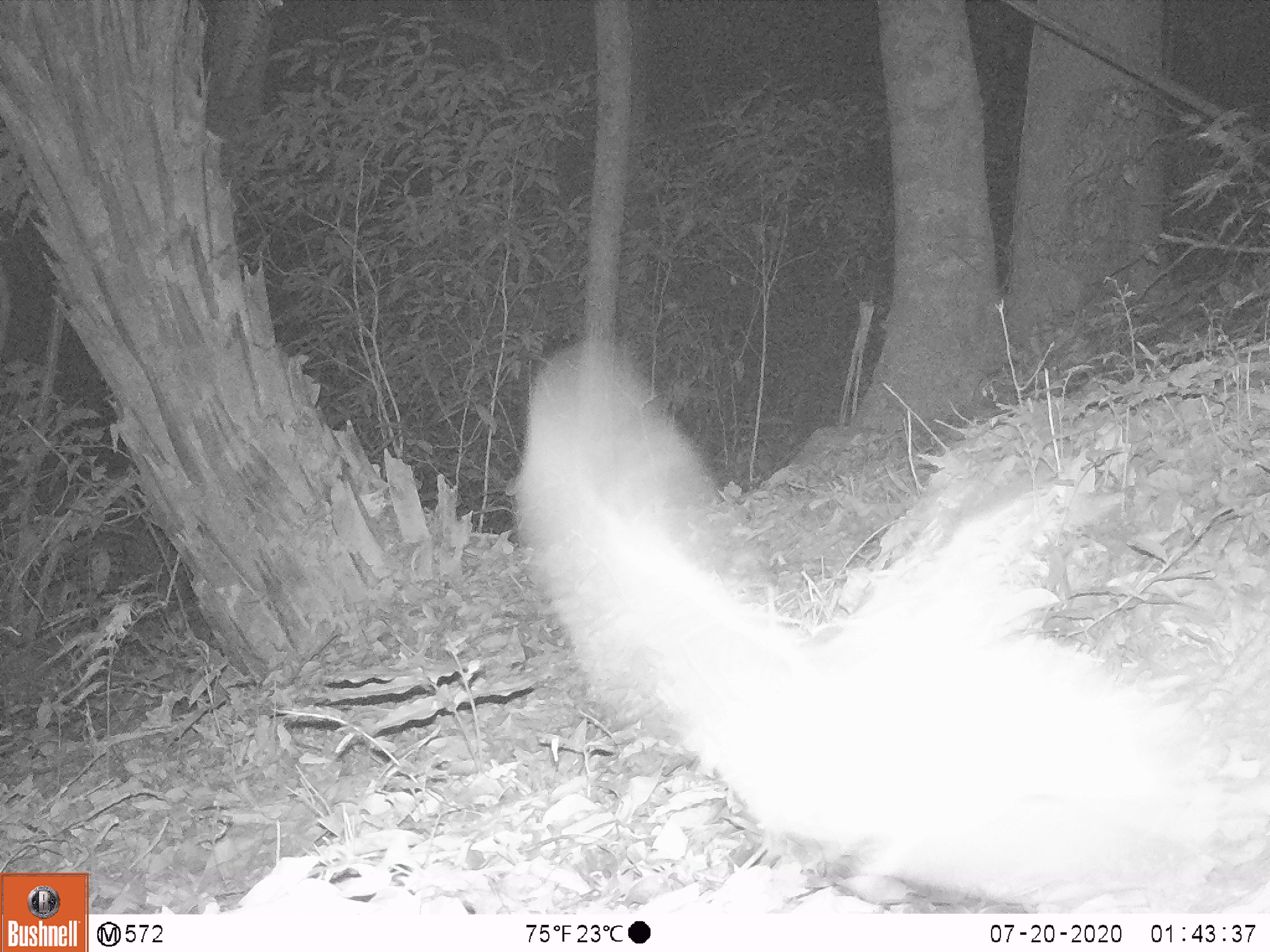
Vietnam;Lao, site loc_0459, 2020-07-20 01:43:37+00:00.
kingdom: Animalia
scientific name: Animalia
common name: animal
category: unidentified animal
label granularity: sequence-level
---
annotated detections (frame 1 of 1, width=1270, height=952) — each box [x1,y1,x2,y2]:
unidentified animal: [512,340,1224,906]